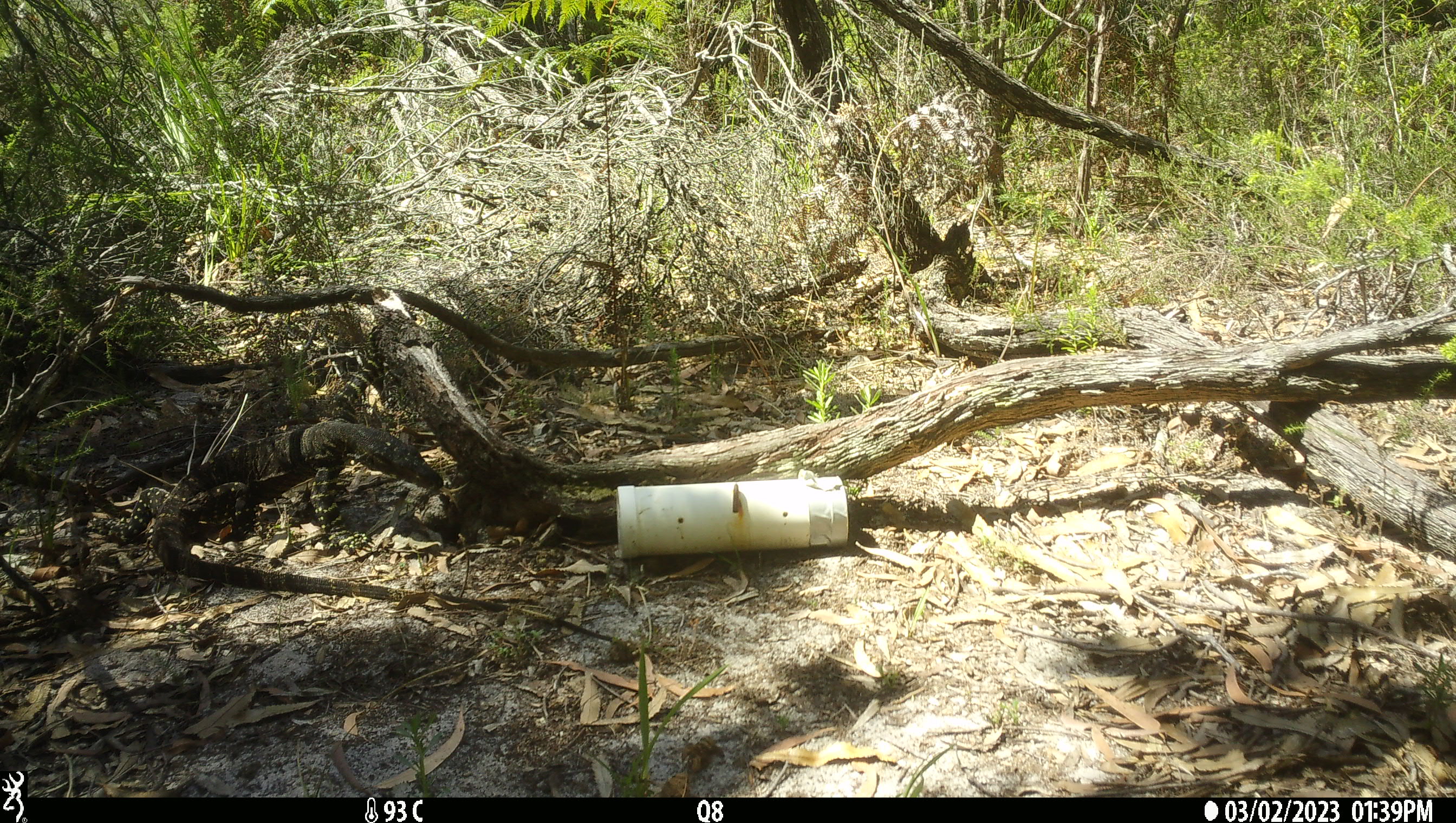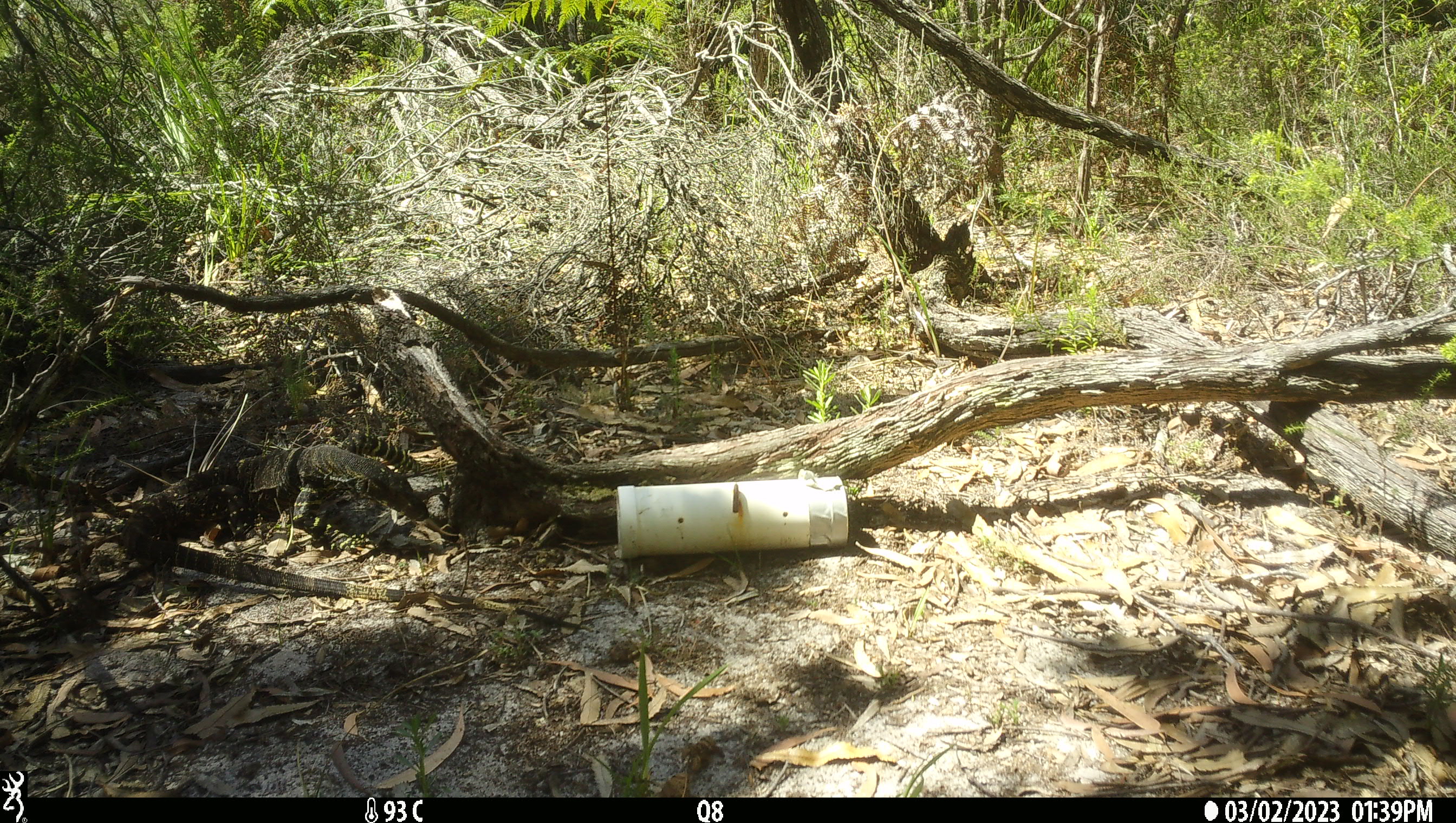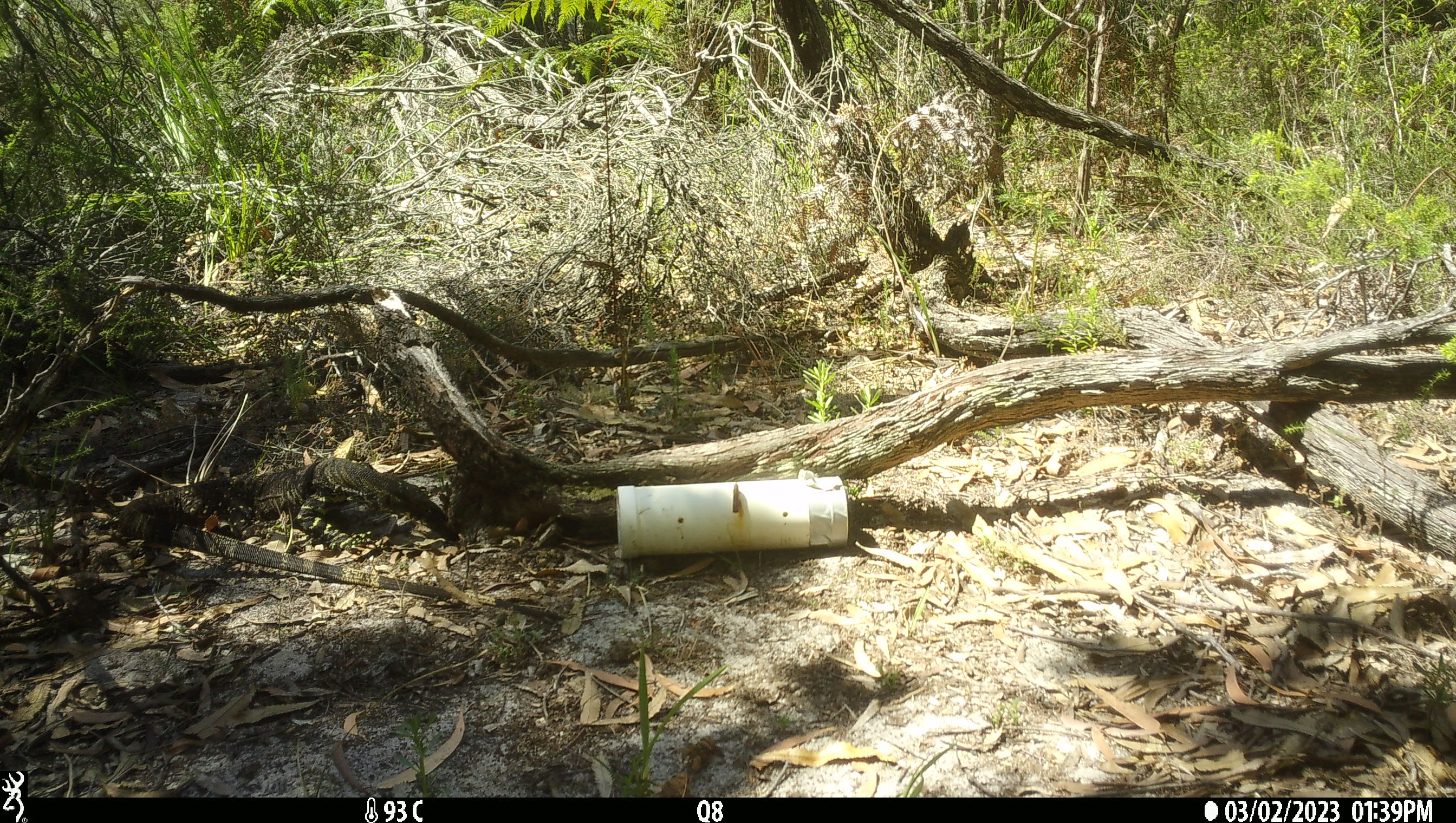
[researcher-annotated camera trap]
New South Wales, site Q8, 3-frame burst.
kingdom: Animalia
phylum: Chordata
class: Reptilia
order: Squamata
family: Varanidae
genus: Varanus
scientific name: Varanus varius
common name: lace monitor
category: goanna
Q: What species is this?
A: Goanna (lace monitor) (Varanus varius).